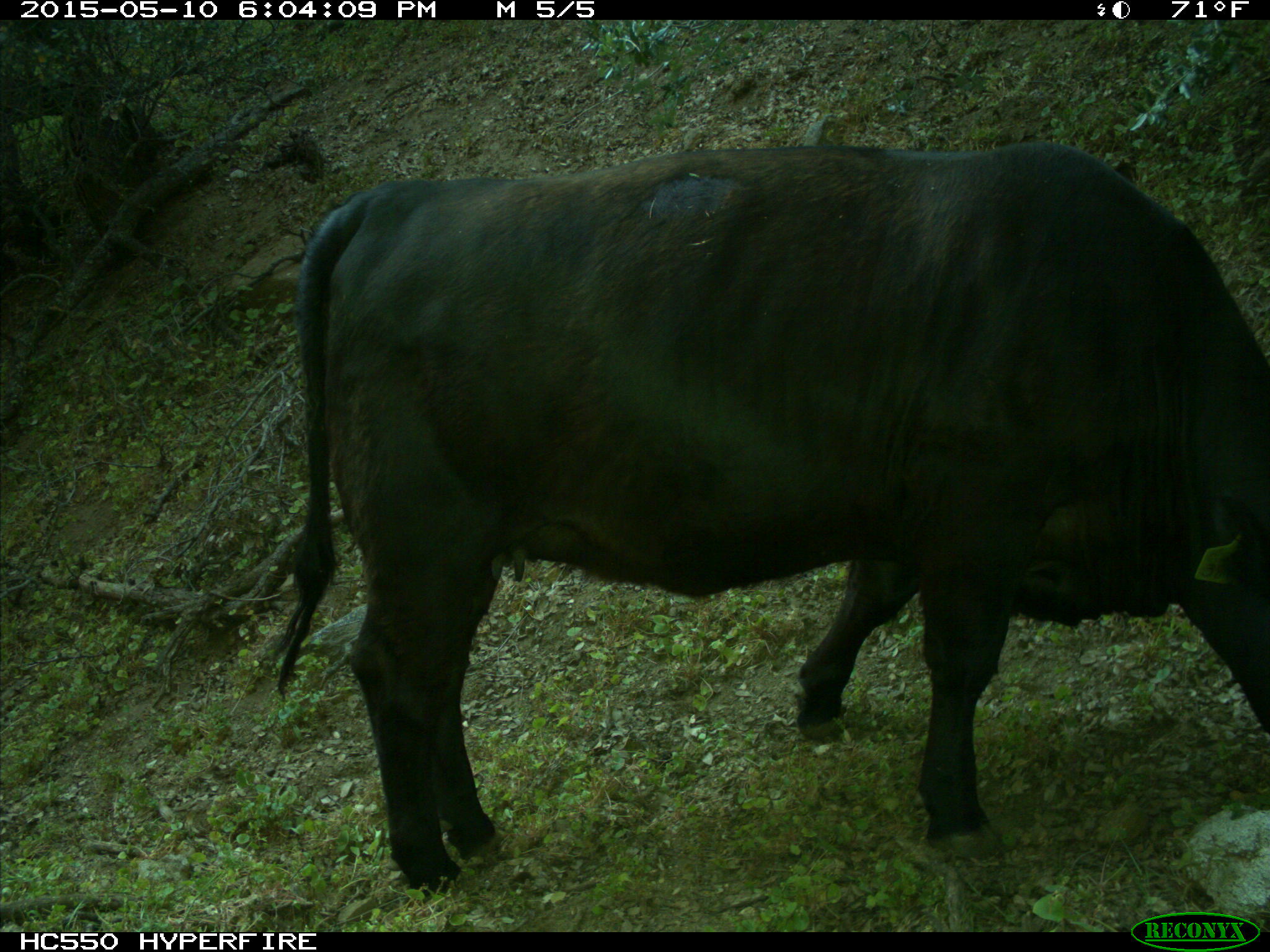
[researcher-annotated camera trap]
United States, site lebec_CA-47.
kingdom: Animalia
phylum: Chordata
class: Mammalia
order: Artiodactyla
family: Bovidae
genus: Bos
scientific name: Bos taurus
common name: domestic cow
Bos taurus (domestic cow).